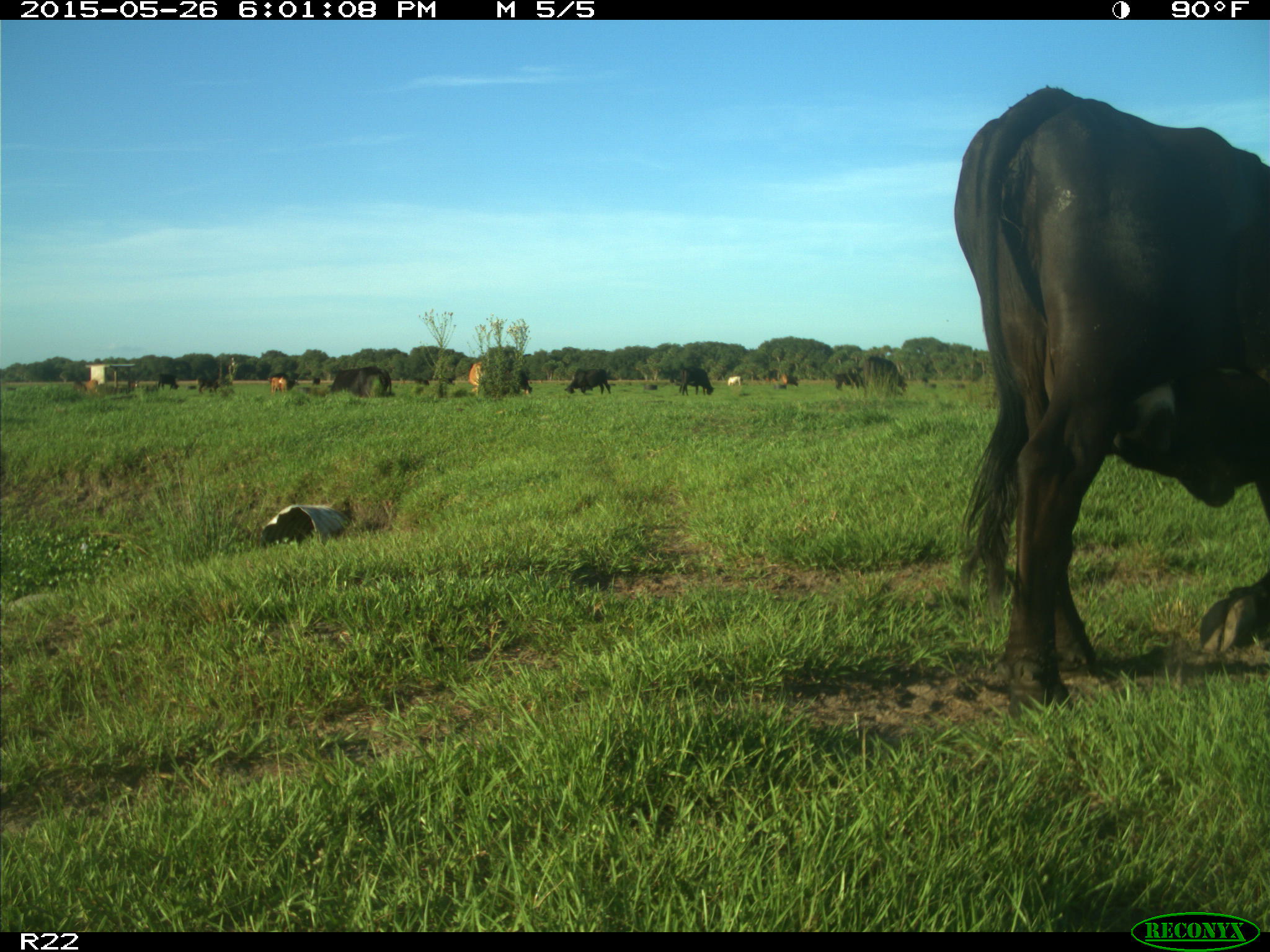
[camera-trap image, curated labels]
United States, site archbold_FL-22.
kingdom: Animalia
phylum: Chordata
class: Mammalia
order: Artiodactyla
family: Bovidae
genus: Bos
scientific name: Bos taurus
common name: domestic cow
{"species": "Bos taurus (domestic cow)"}